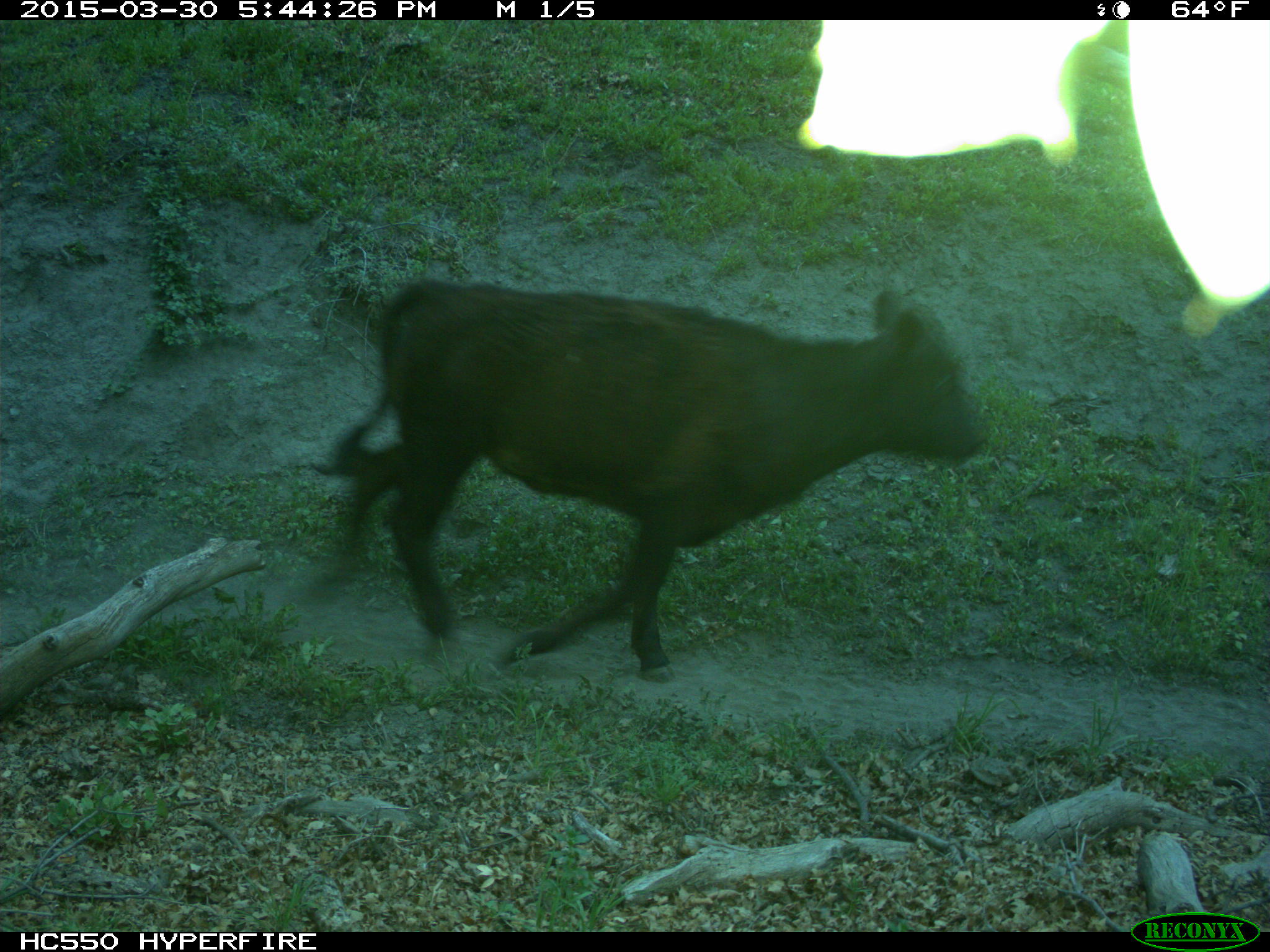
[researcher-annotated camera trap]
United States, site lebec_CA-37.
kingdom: Animalia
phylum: Chordata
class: Mammalia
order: Artiodactyla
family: Bovidae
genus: Bos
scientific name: Bos taurus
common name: domestic cow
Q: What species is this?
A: Bos taurus (domestic cow).